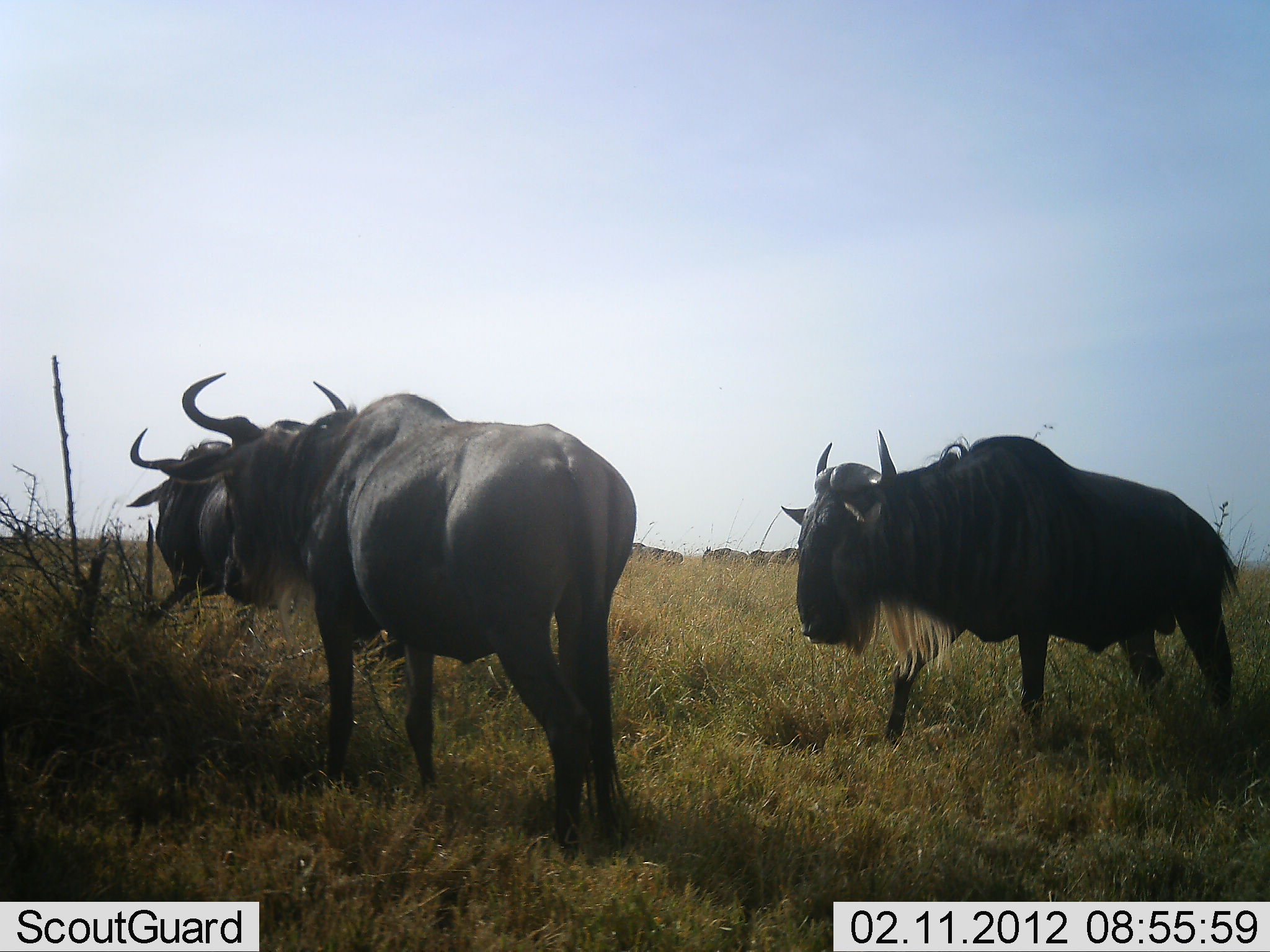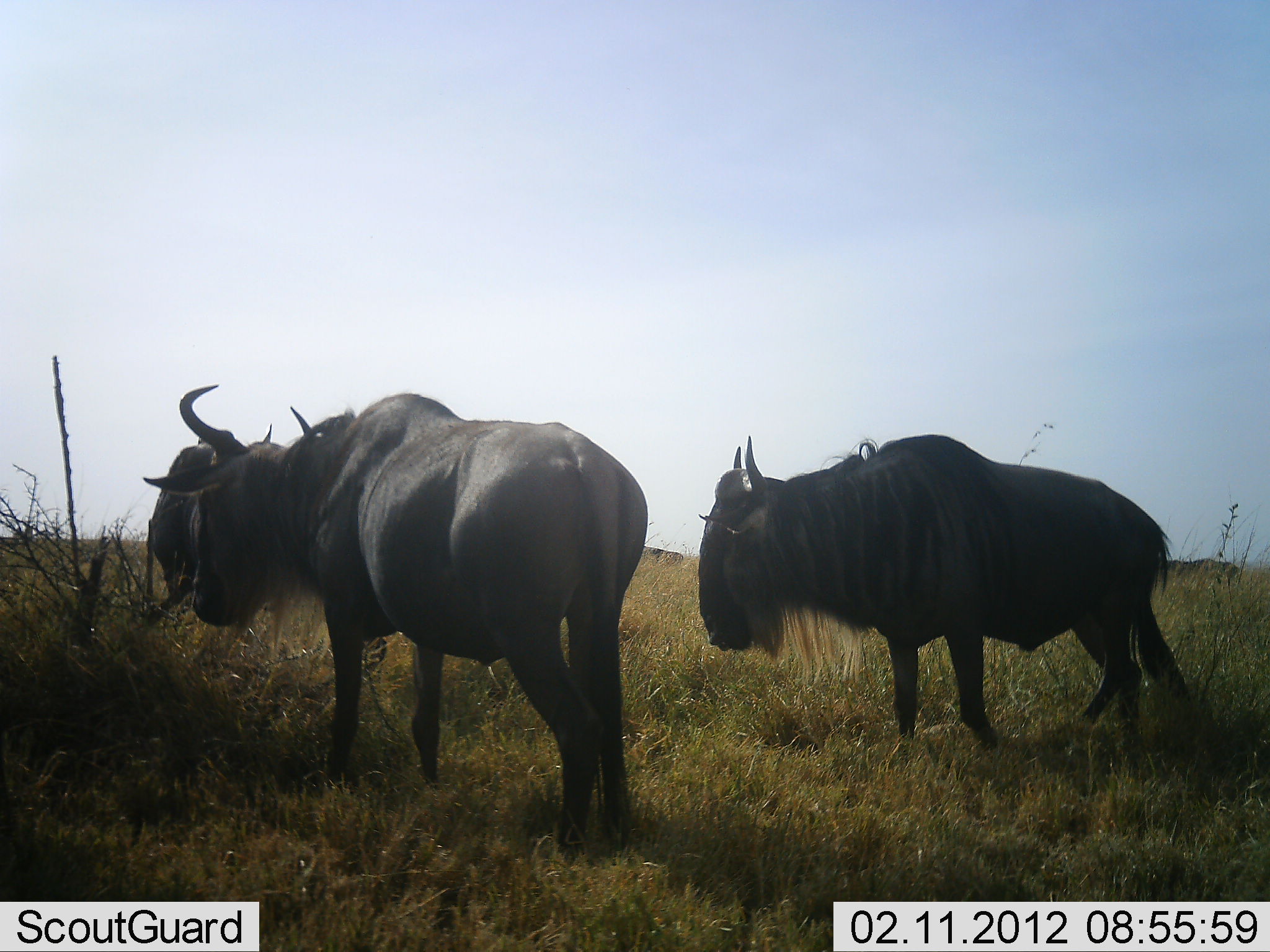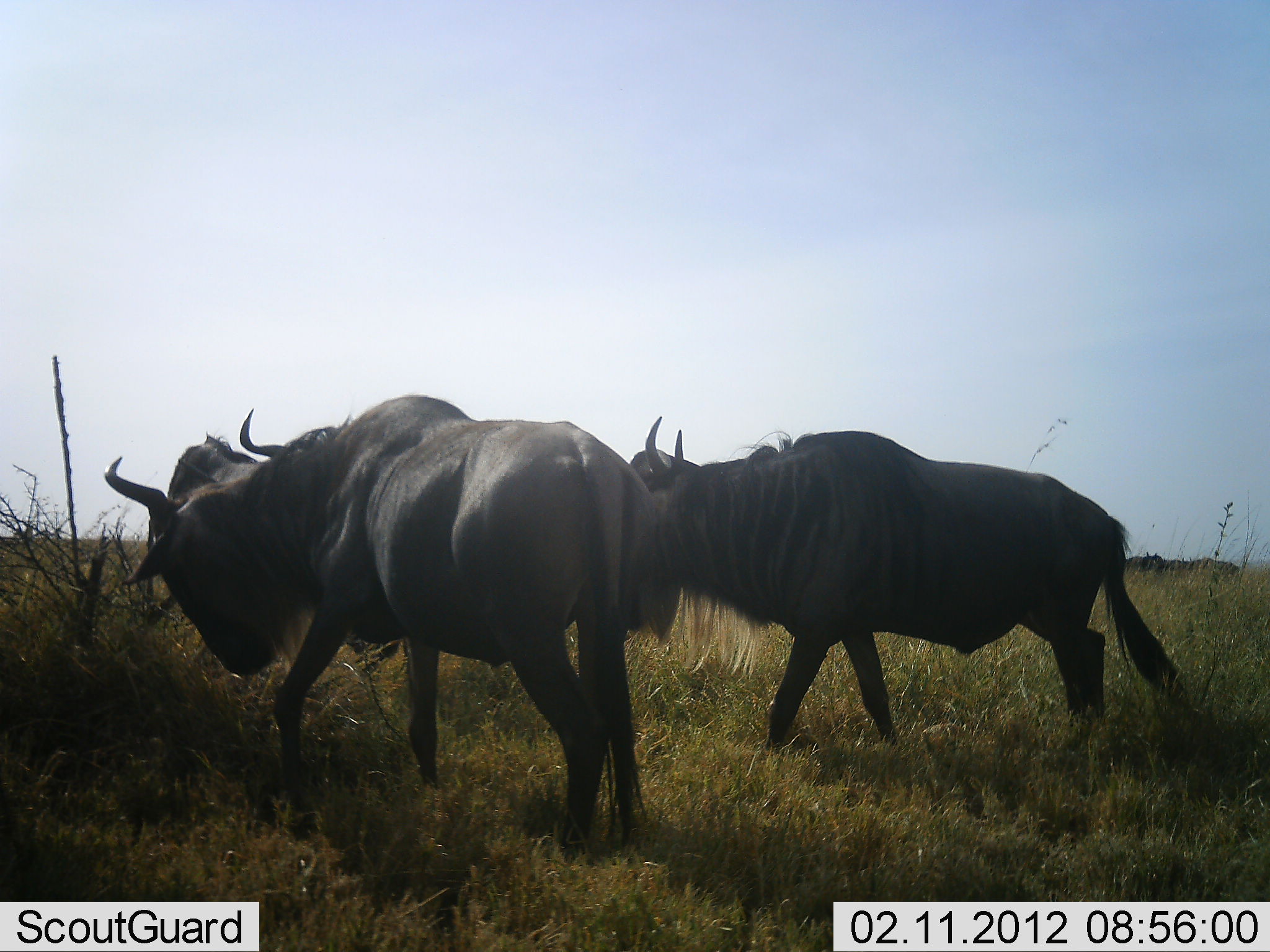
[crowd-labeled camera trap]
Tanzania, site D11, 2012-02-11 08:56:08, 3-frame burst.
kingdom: Animalia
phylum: Chordata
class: Mammalia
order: Artiodactyla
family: Bovidae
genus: Connochaetes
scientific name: Connochaetes taurinus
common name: blue wildebeest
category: wildebeest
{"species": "wildebeest (blue wildebeest) (Connochaetes taurinus)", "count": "3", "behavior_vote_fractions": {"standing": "84%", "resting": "0%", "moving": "48%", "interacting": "12%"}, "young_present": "0%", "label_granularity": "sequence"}